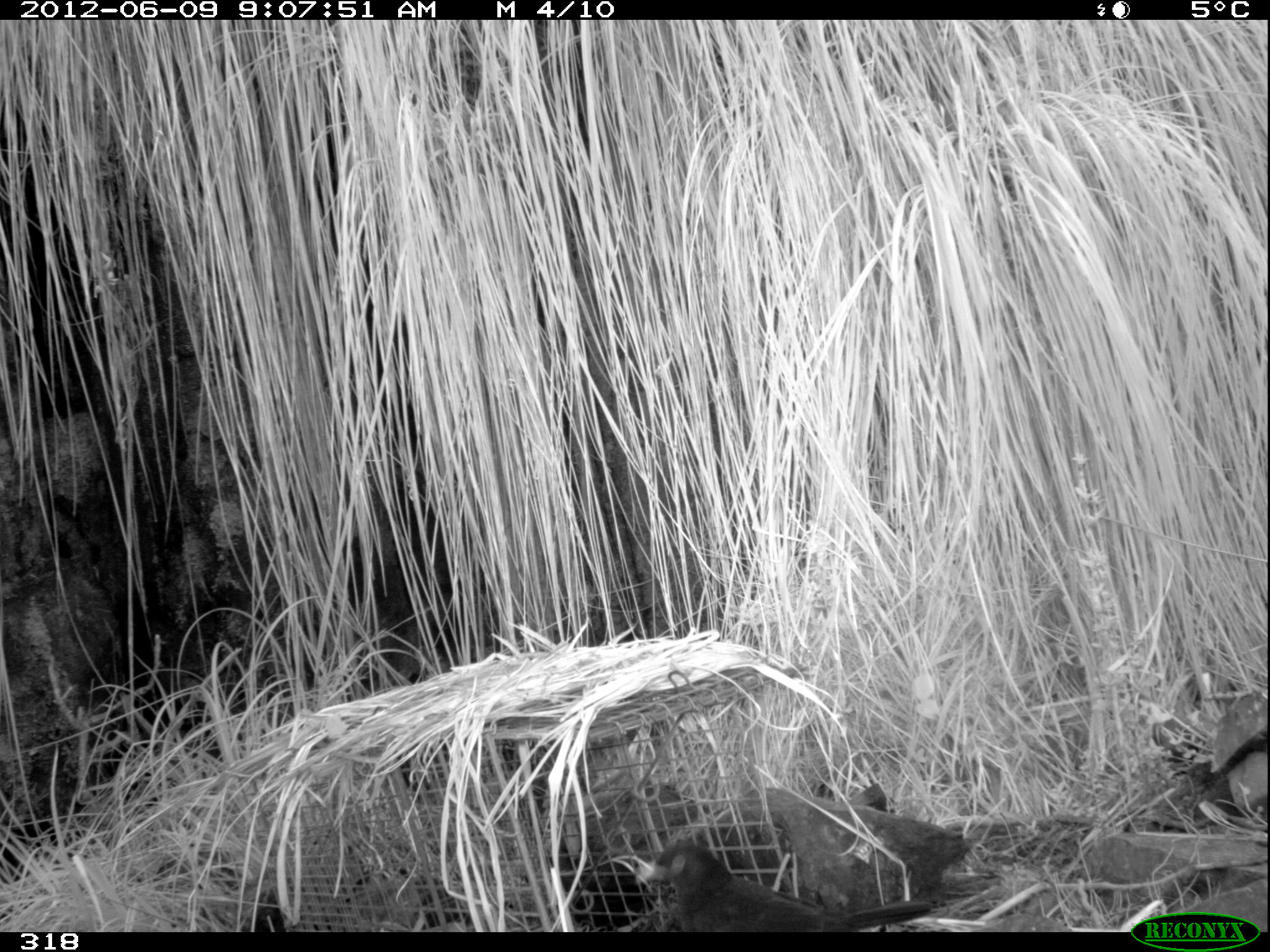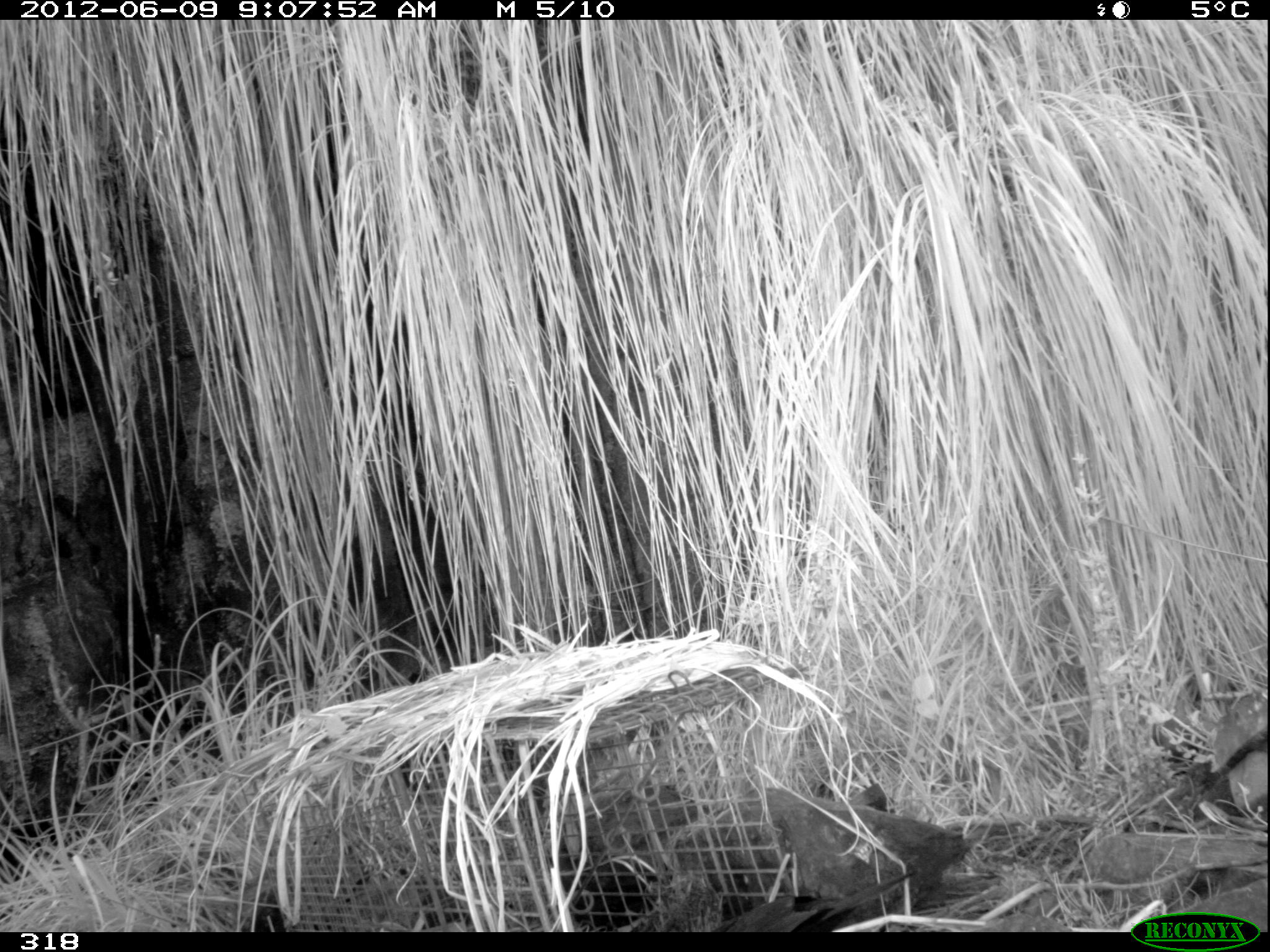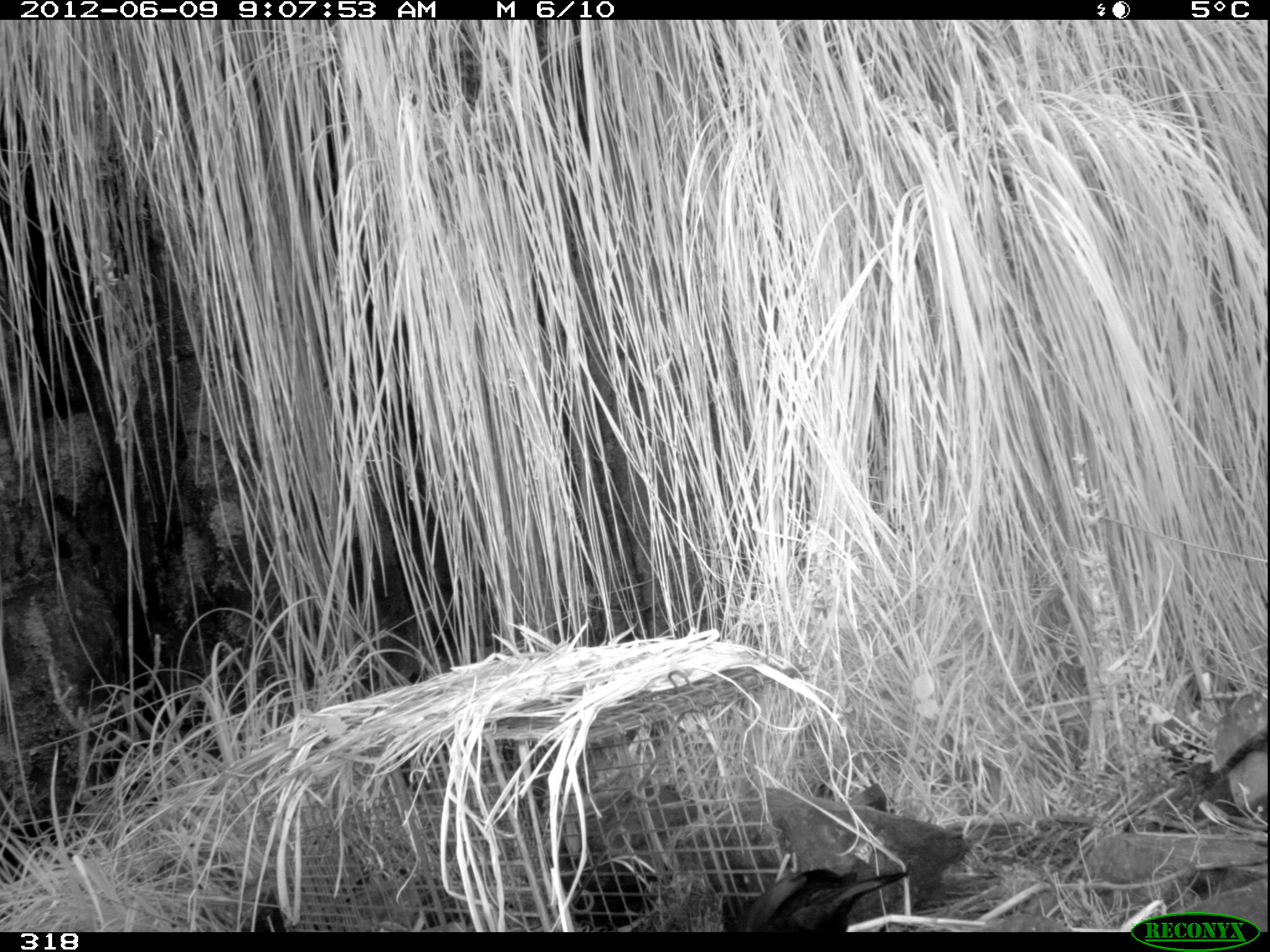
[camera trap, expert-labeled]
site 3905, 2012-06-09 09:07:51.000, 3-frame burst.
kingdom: Animalia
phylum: Chordata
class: Aves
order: Passeriformes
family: Turdidae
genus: Turdus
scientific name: Turdus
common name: true thrushes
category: turdus sp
Turdus sp (true thrushes) (Turdus).